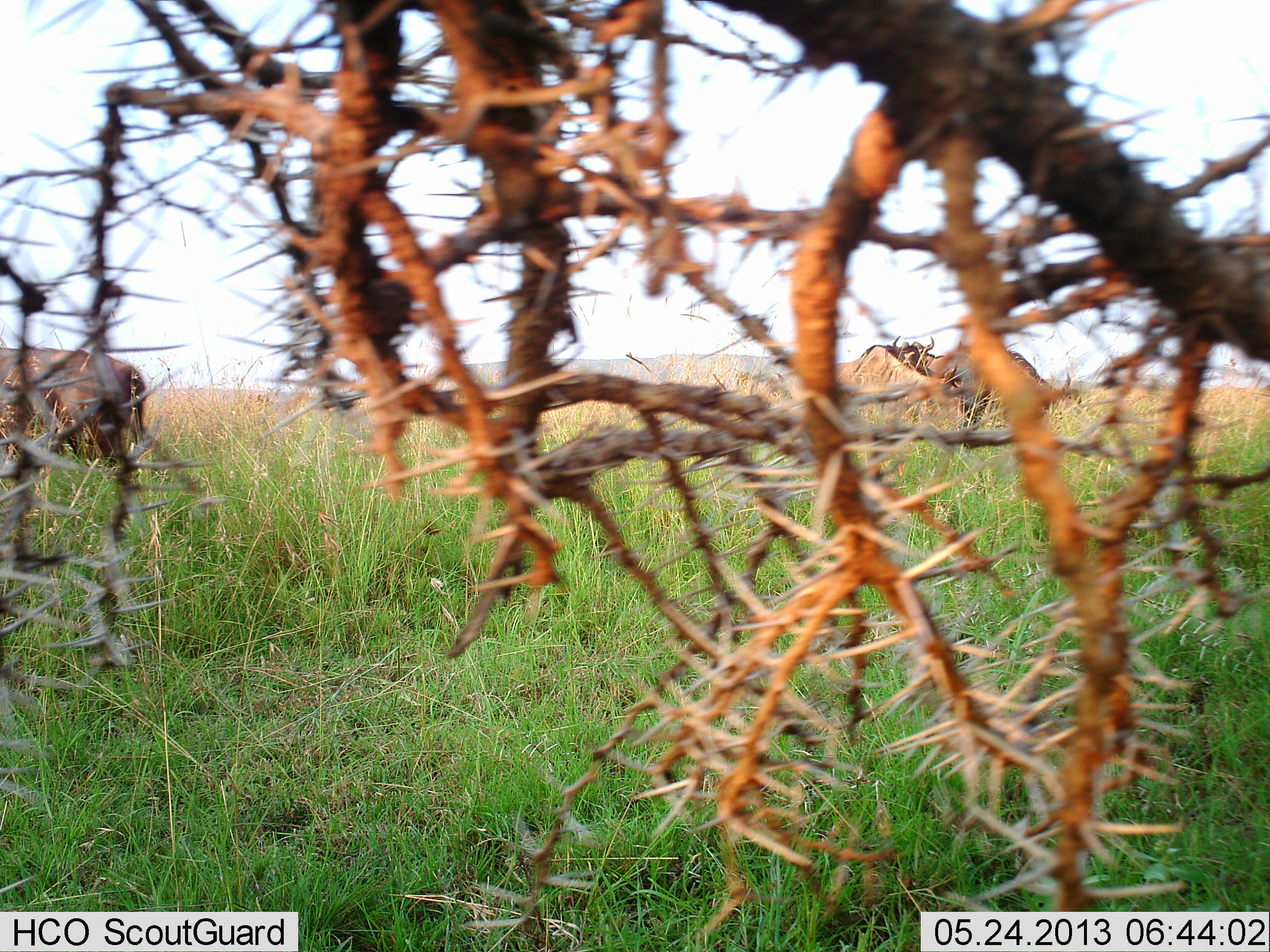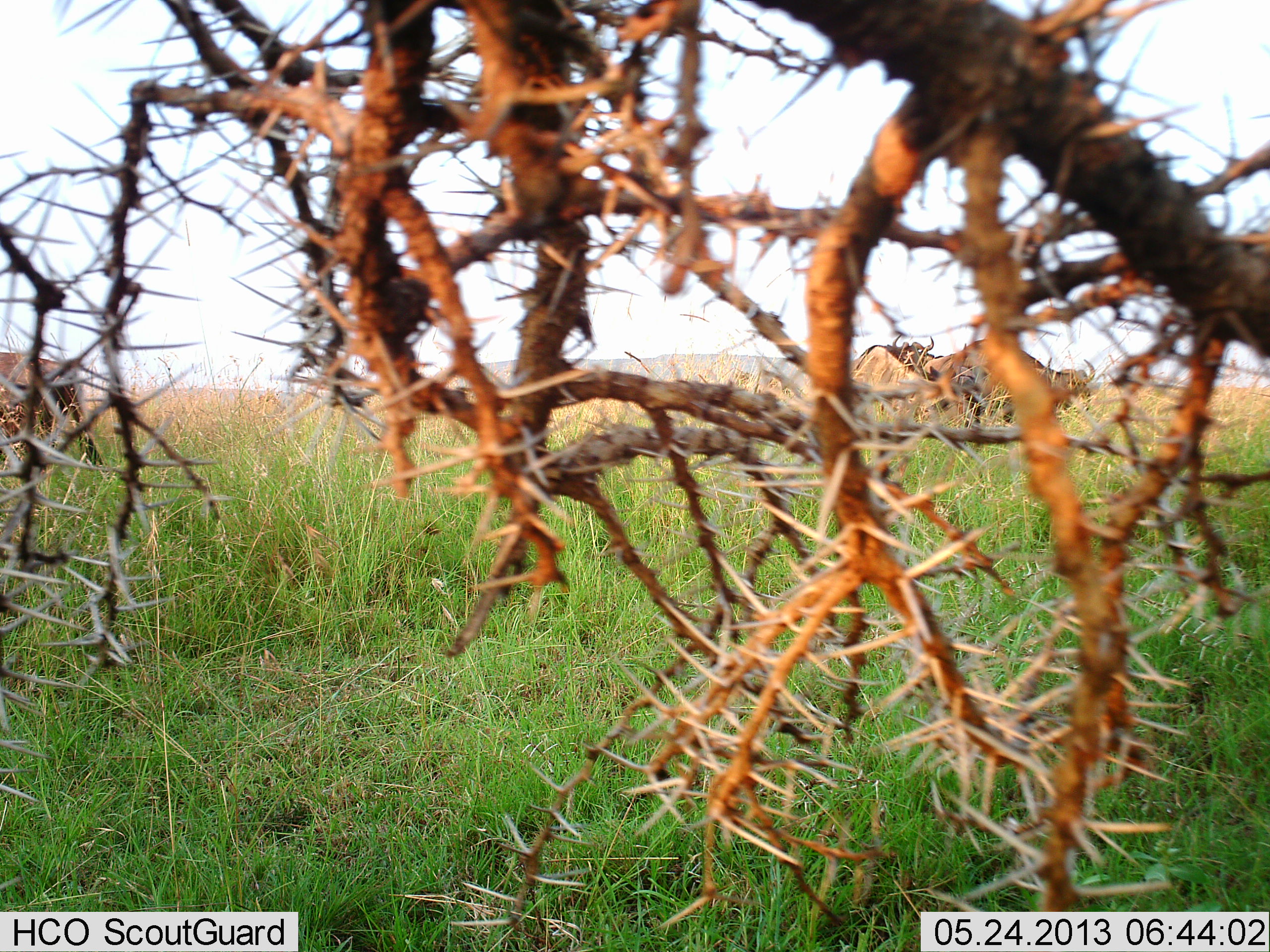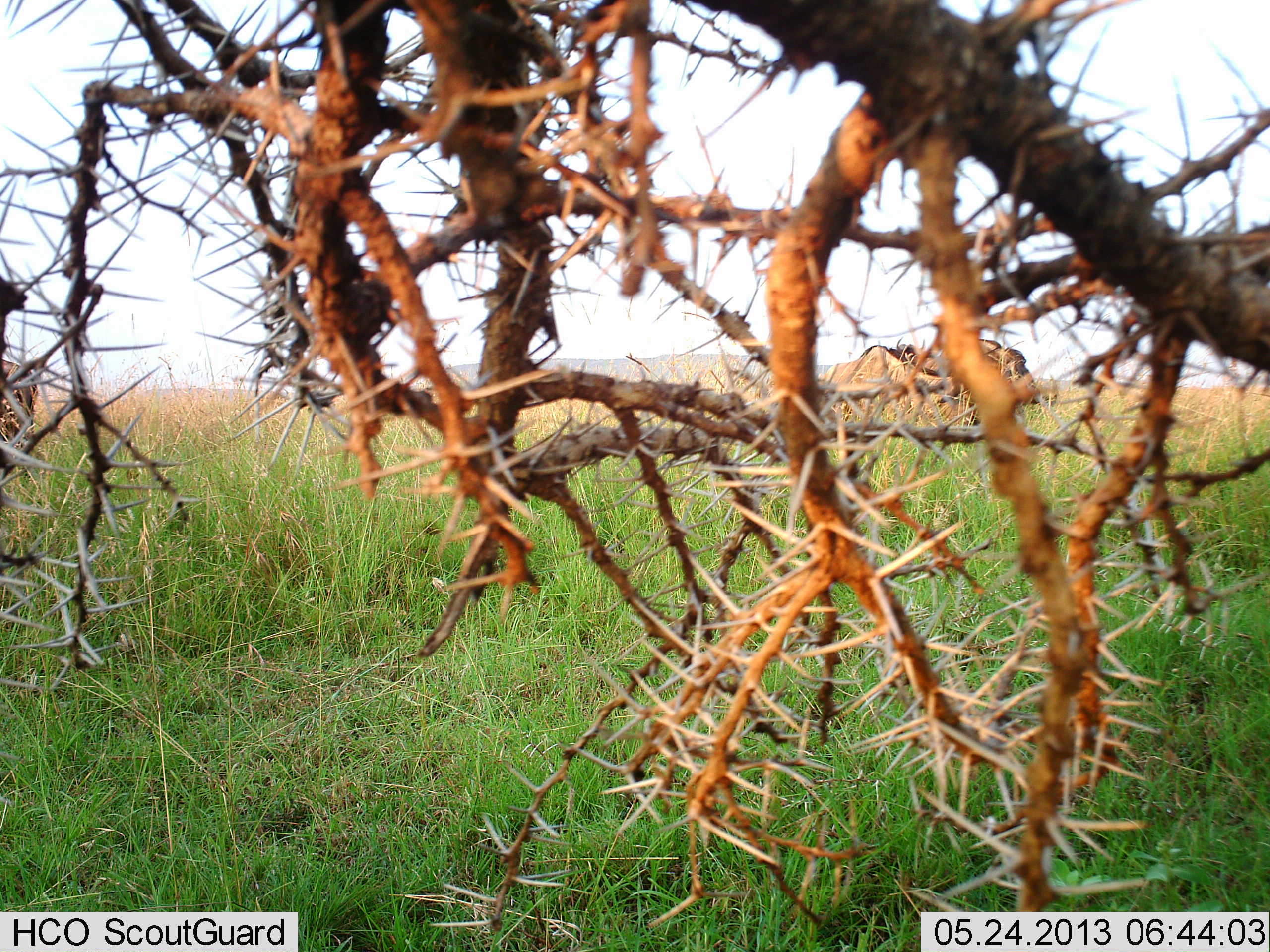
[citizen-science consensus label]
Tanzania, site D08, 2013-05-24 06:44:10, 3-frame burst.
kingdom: Animalia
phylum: Chordata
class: Mammalia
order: Artiodactyla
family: Bovidae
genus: Connochaetes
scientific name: Connochaetes taurinus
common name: blue wildebeest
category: wildebeest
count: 4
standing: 64%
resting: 9%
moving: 73%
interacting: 0%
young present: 0%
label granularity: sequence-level